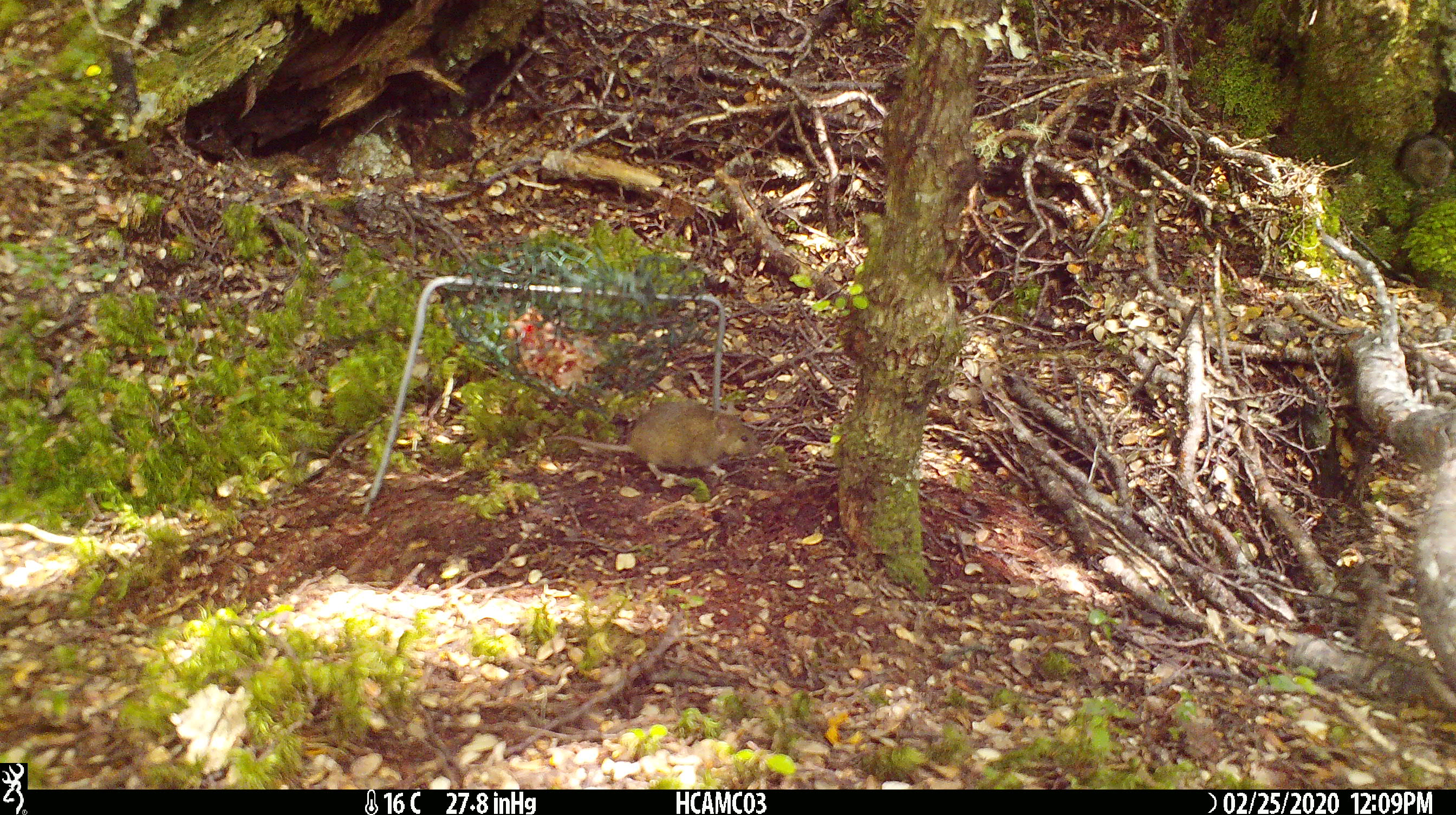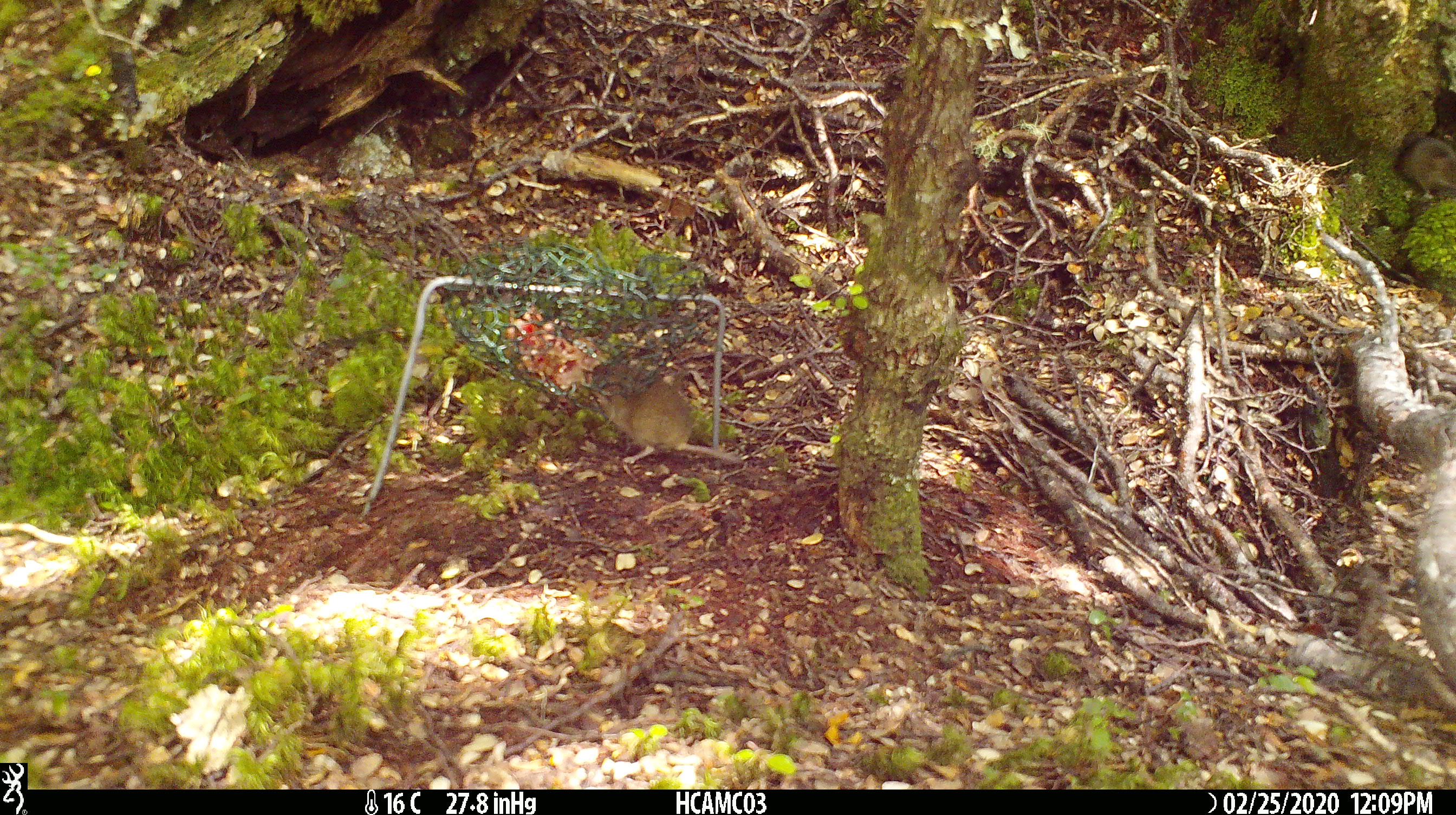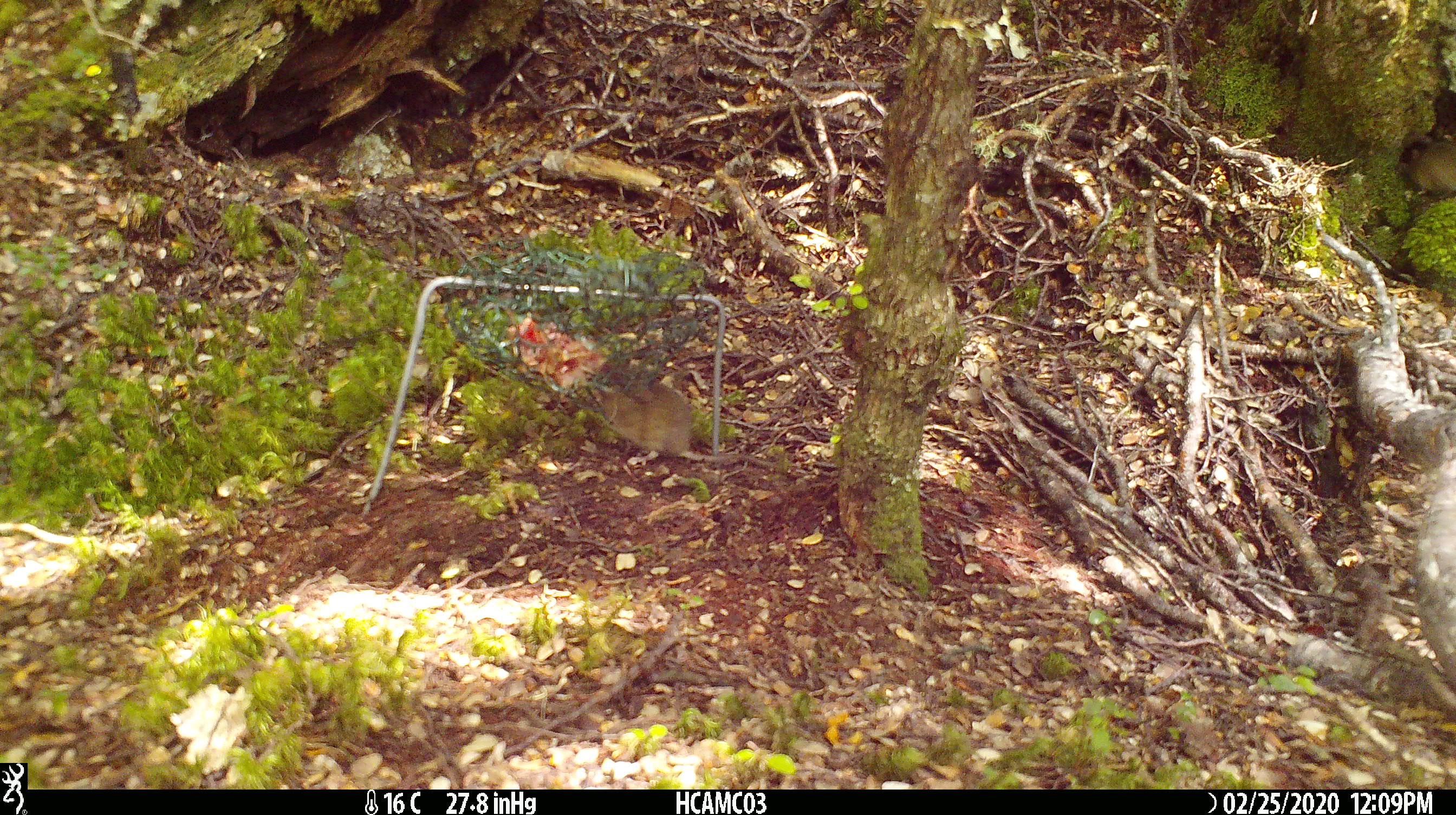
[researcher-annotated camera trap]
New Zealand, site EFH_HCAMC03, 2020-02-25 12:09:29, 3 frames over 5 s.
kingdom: Animalia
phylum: Chordata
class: Mammalia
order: Rodentia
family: Muridae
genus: Mus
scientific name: Mus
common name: mouse